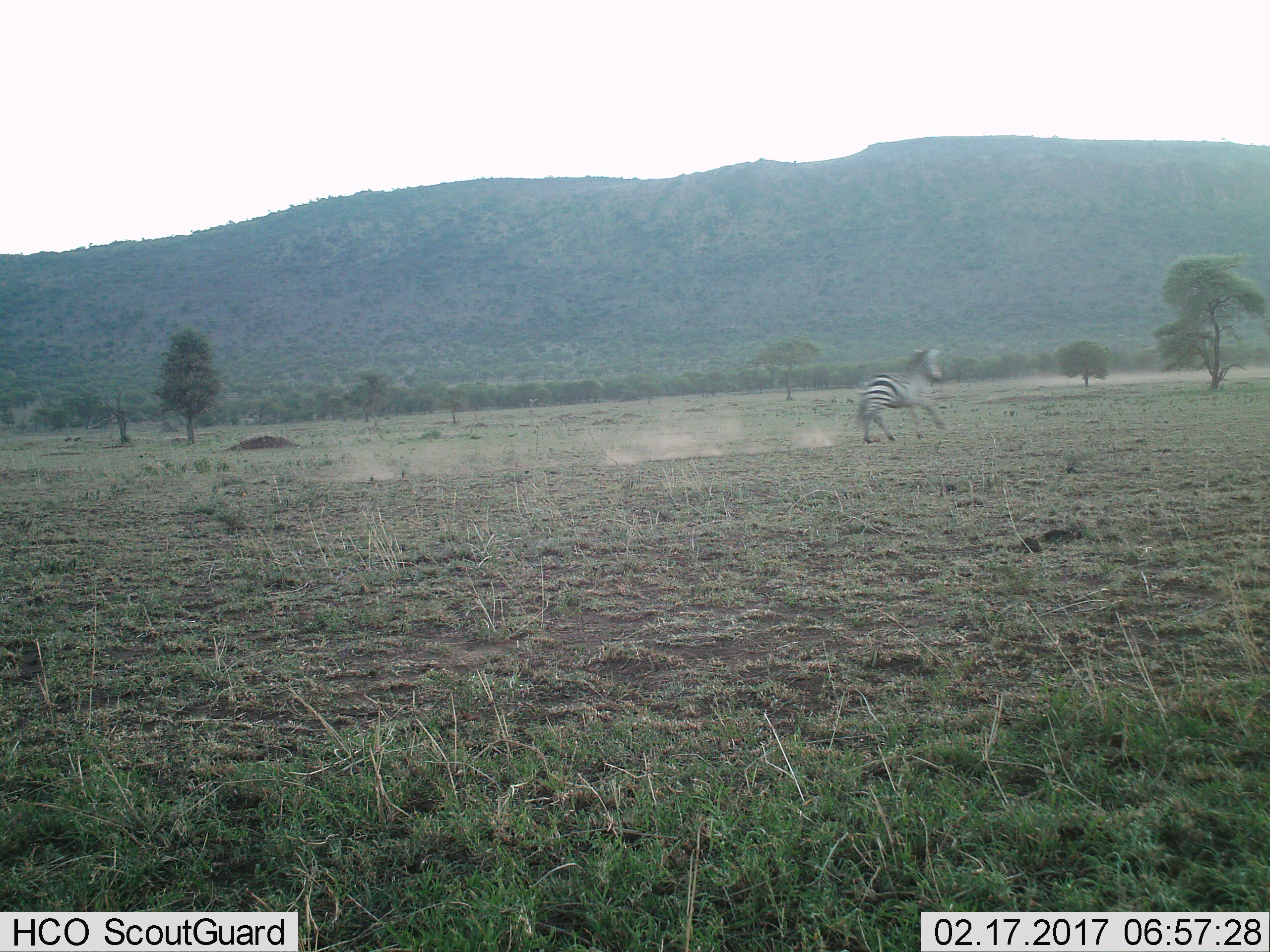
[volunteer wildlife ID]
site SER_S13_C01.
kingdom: Animalia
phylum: Chordata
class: Mammalia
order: Perissodactyla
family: Equidae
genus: Equus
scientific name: Equus quagga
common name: plains zebra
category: zebraplains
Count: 1.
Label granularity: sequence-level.